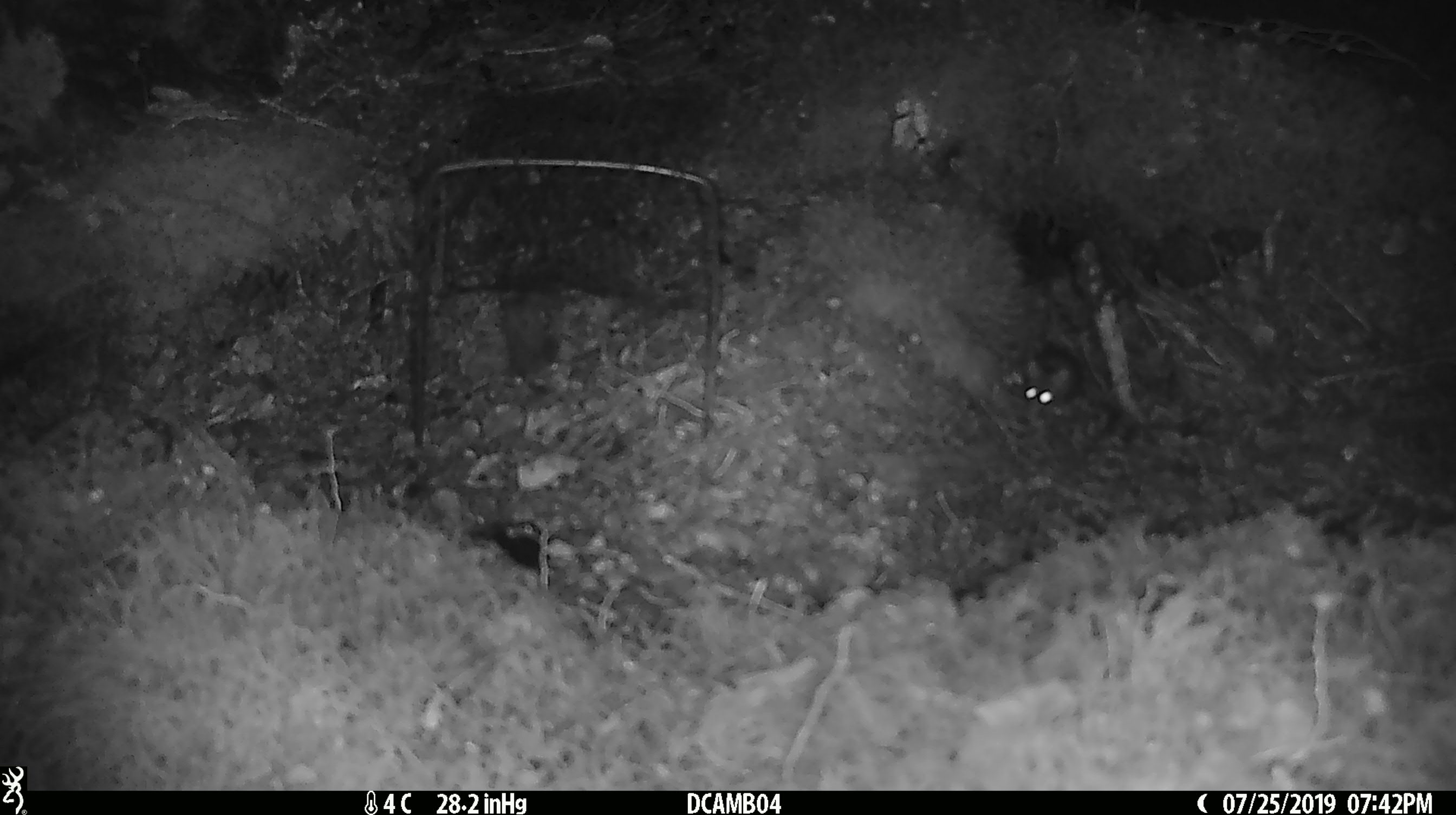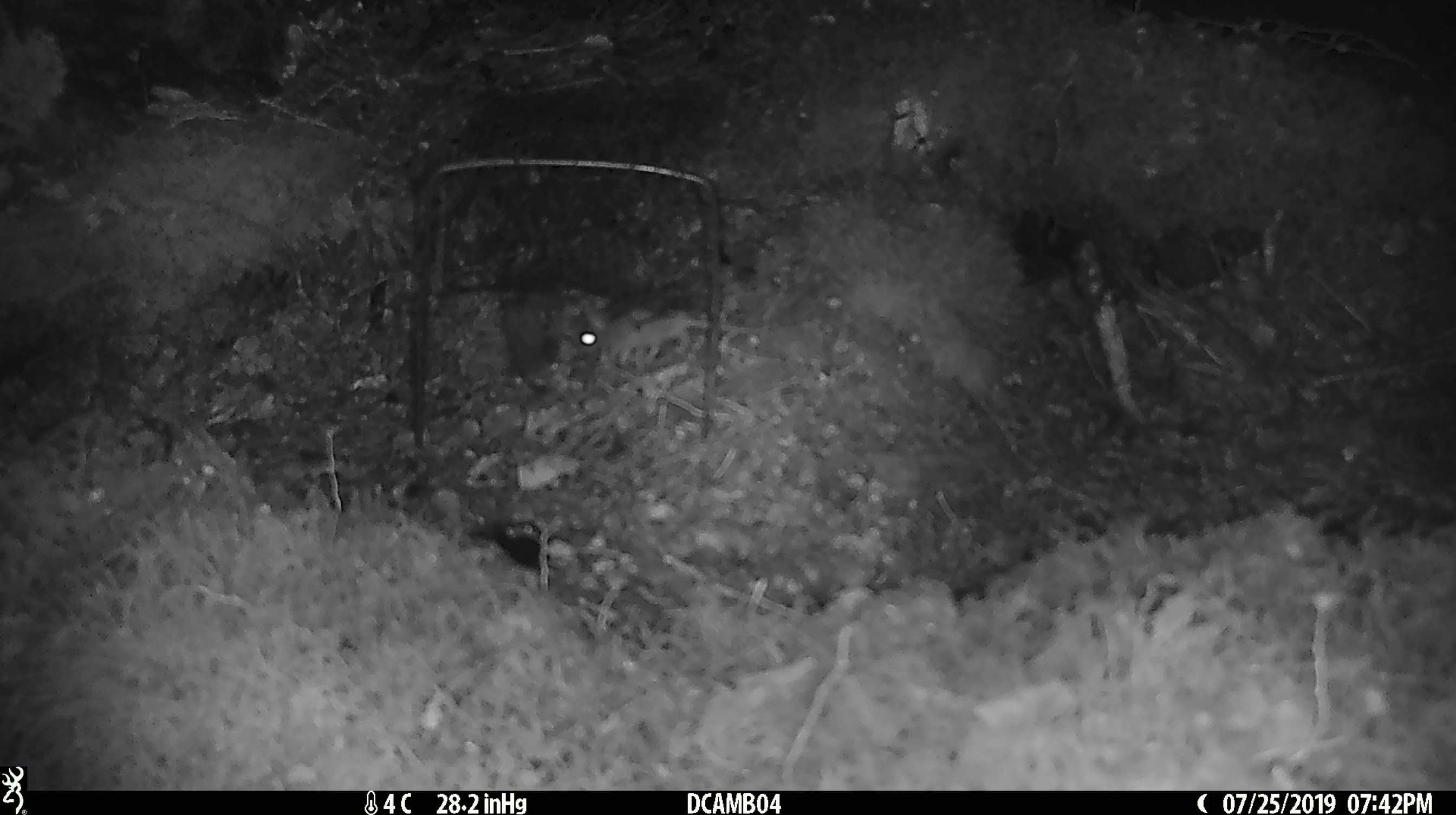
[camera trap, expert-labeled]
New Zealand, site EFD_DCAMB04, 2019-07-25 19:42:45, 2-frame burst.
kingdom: Animalia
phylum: Chordata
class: Mammalia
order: Rodentia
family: Muridae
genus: Mus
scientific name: Mus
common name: mouse